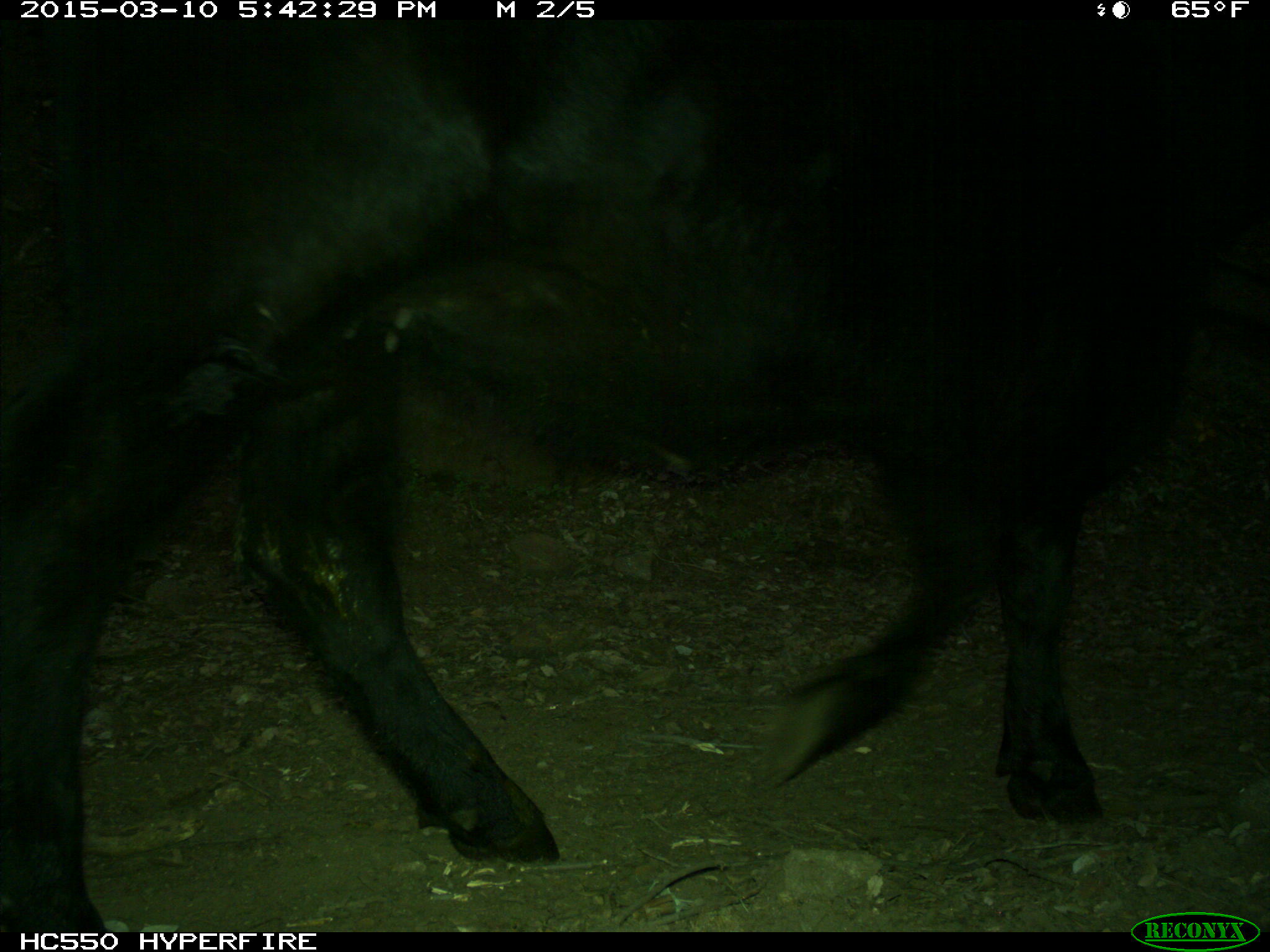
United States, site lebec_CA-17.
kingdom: Animalia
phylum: Chordata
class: Mammalia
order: Artiodactyla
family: Bovidae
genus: Bos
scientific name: Bos taurus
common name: domestic cow